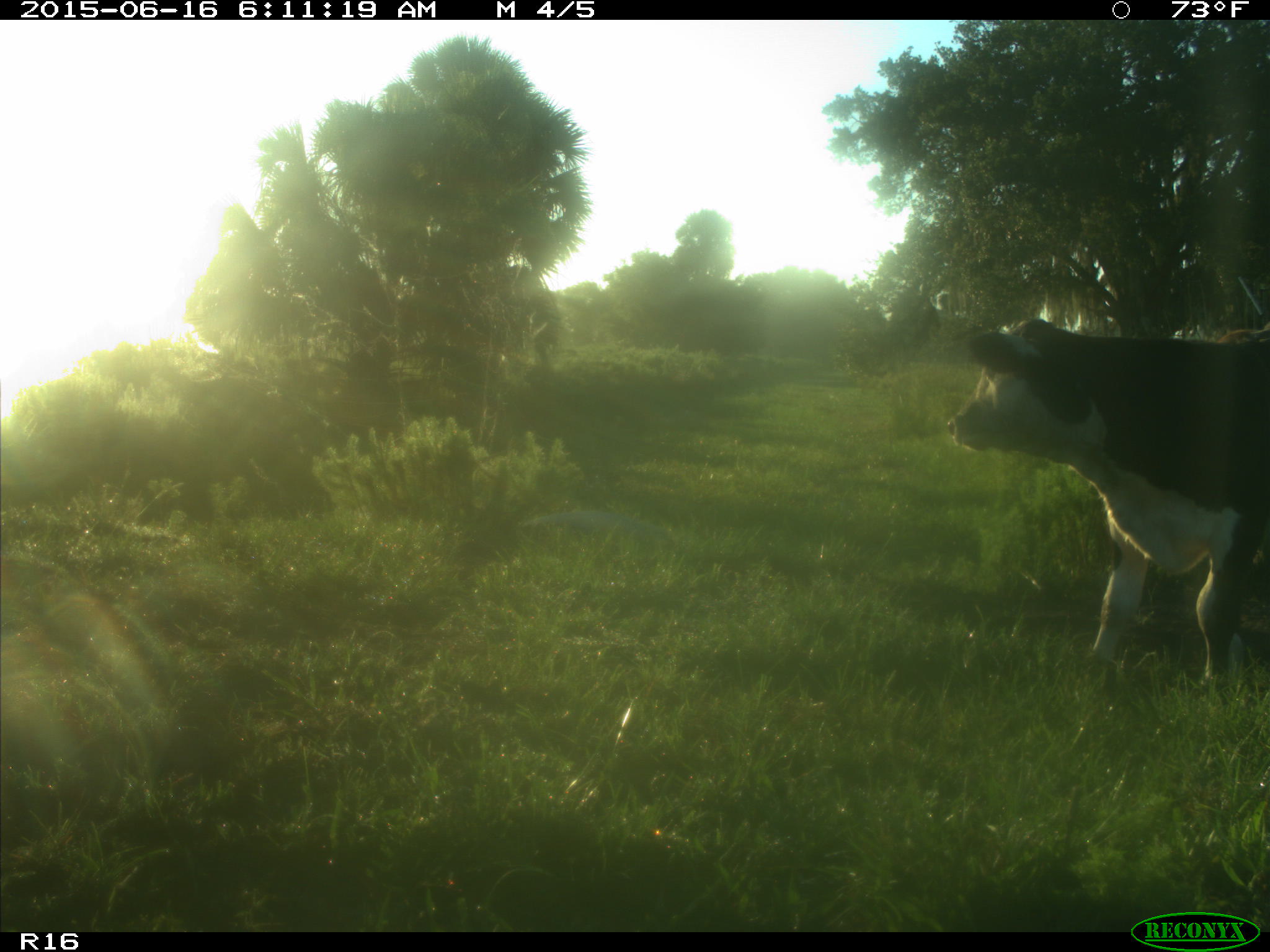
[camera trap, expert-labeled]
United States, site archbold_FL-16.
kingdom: Animalia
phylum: Chordata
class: Mammalia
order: Artiodactyla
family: Bovidae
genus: Bos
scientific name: Bos taurus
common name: domestic cow